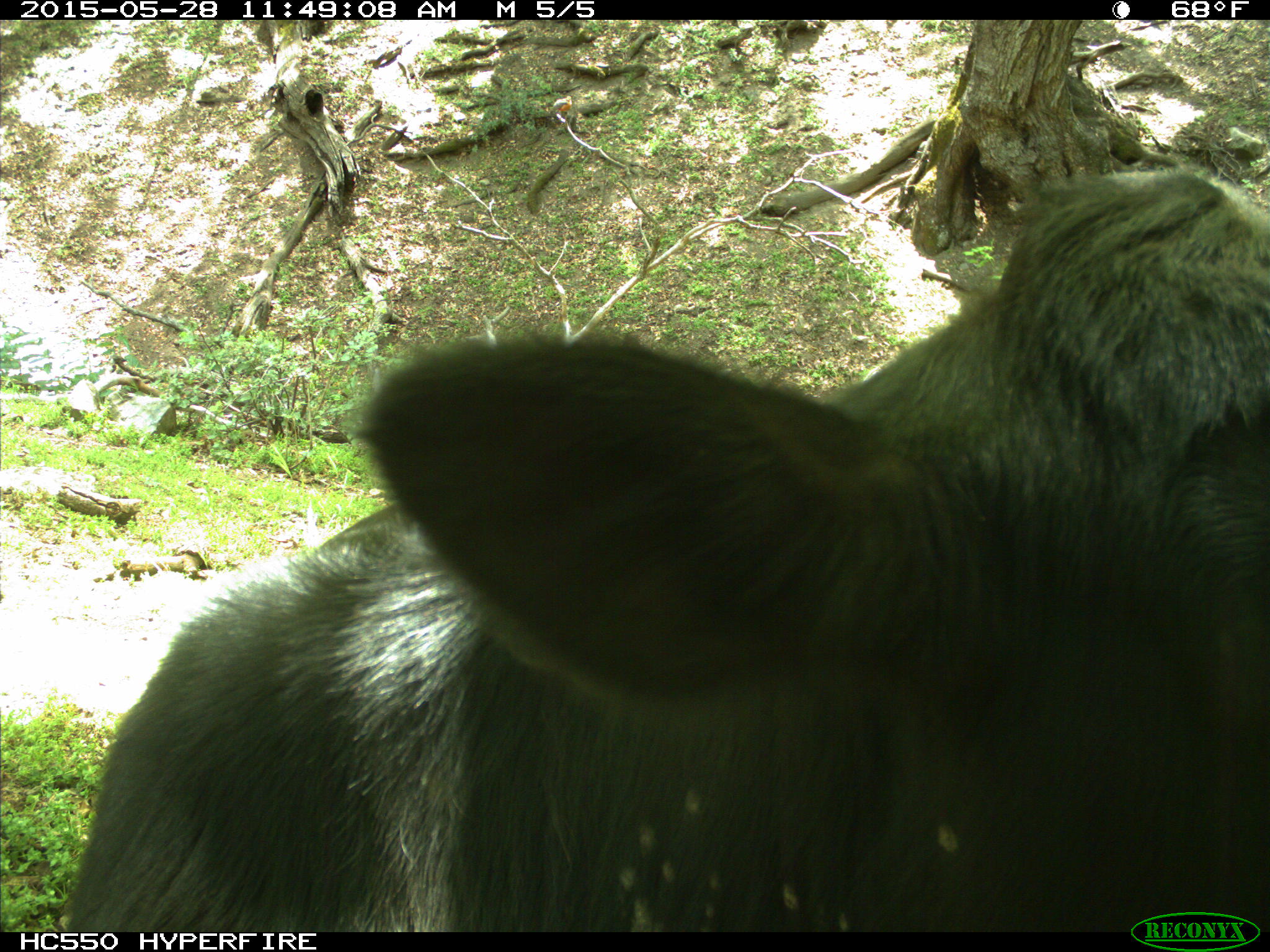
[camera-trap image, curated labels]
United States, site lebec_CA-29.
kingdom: Animalia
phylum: Chordata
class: Mammalia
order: Artiodactyla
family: Bovidae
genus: Bos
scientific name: Bos taurus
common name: domestic cow